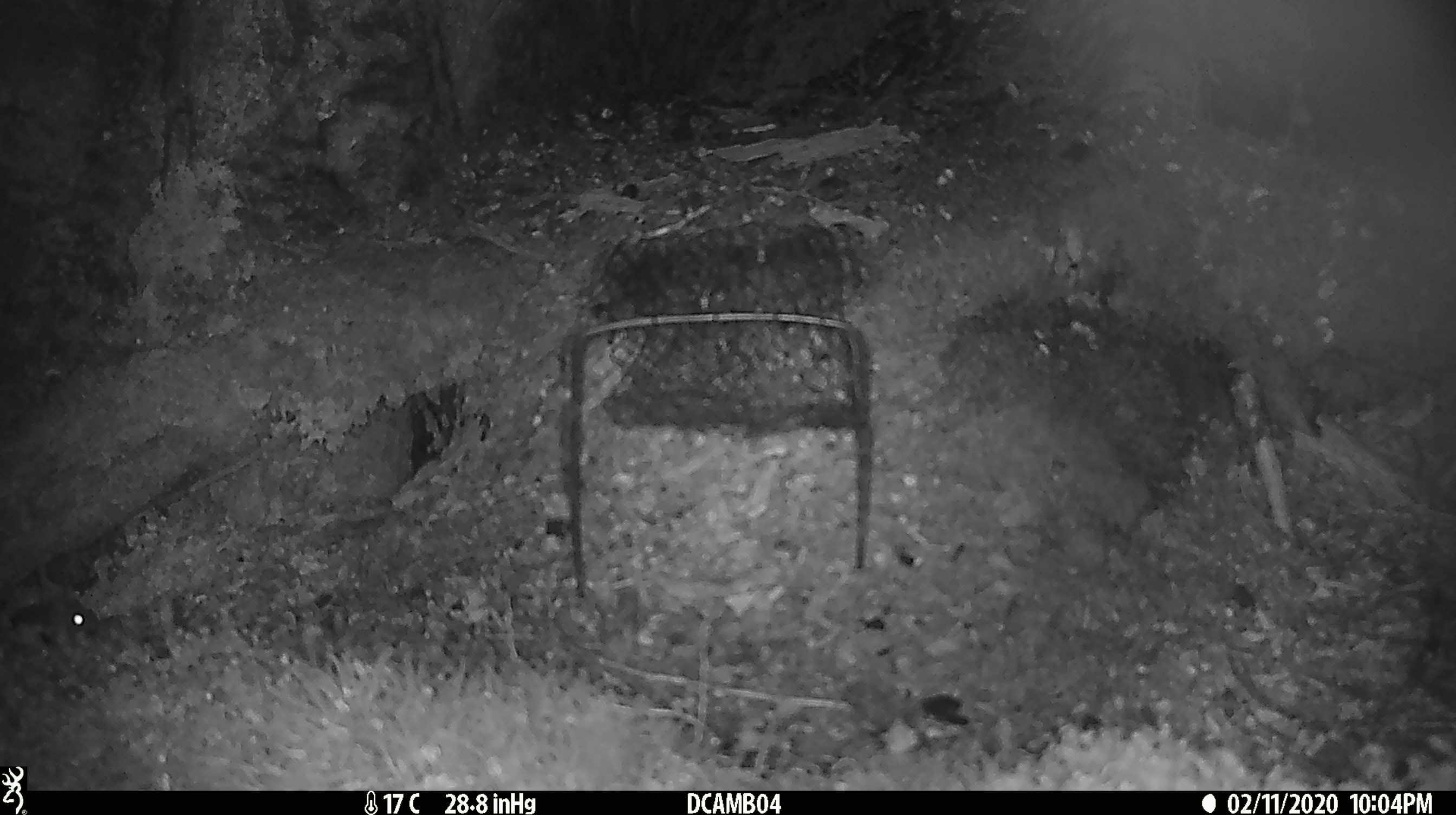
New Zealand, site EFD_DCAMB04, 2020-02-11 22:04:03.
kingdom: Animalia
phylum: Chordata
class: Mammalia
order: Rodentia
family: Muridae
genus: Mus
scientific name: Mus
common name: mouse